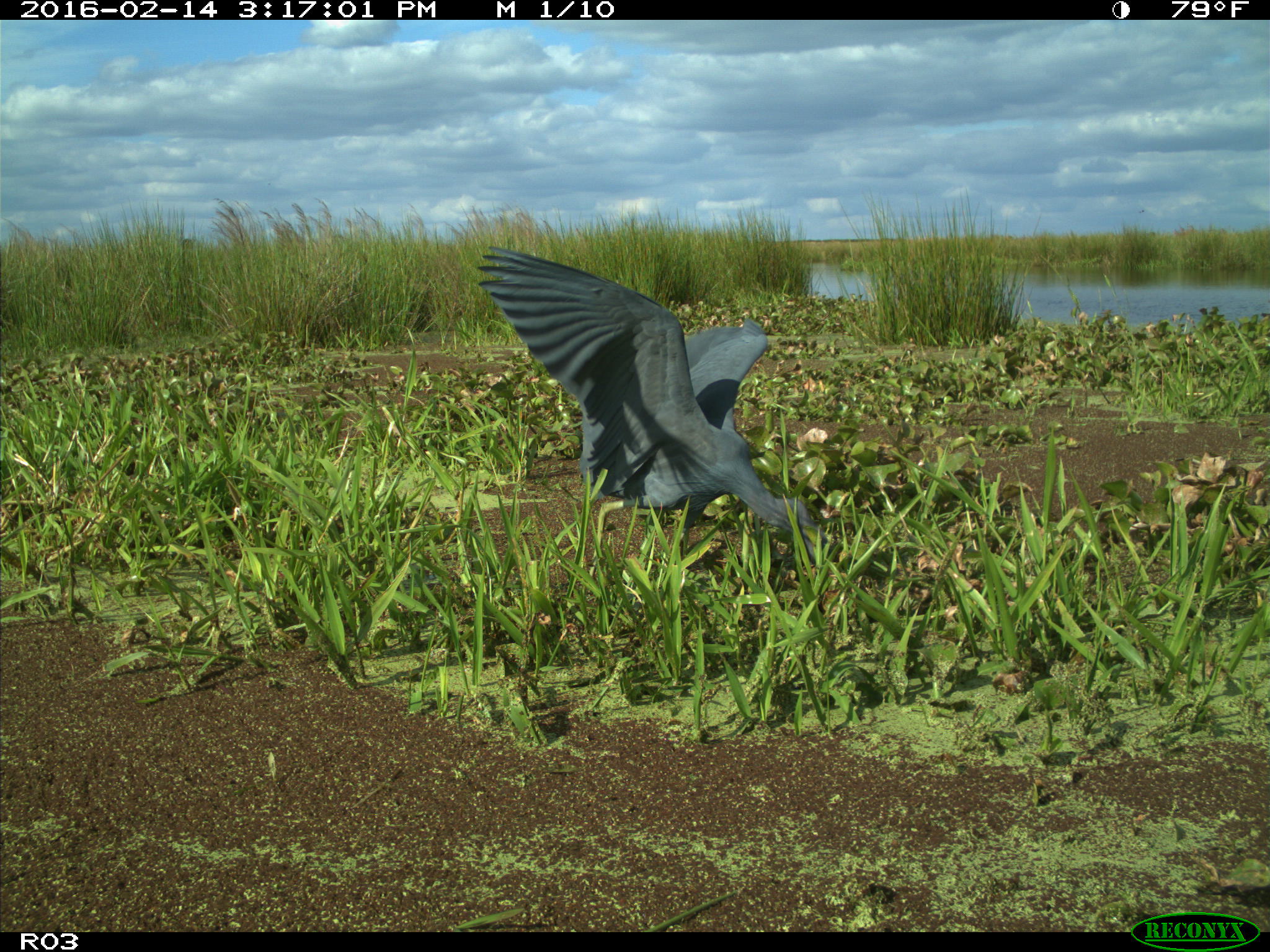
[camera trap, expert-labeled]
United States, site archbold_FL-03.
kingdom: Animalia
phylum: Chordata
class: Aves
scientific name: Aves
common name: birds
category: unidentified bird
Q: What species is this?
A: Unidentified bird (birds) (Aves).